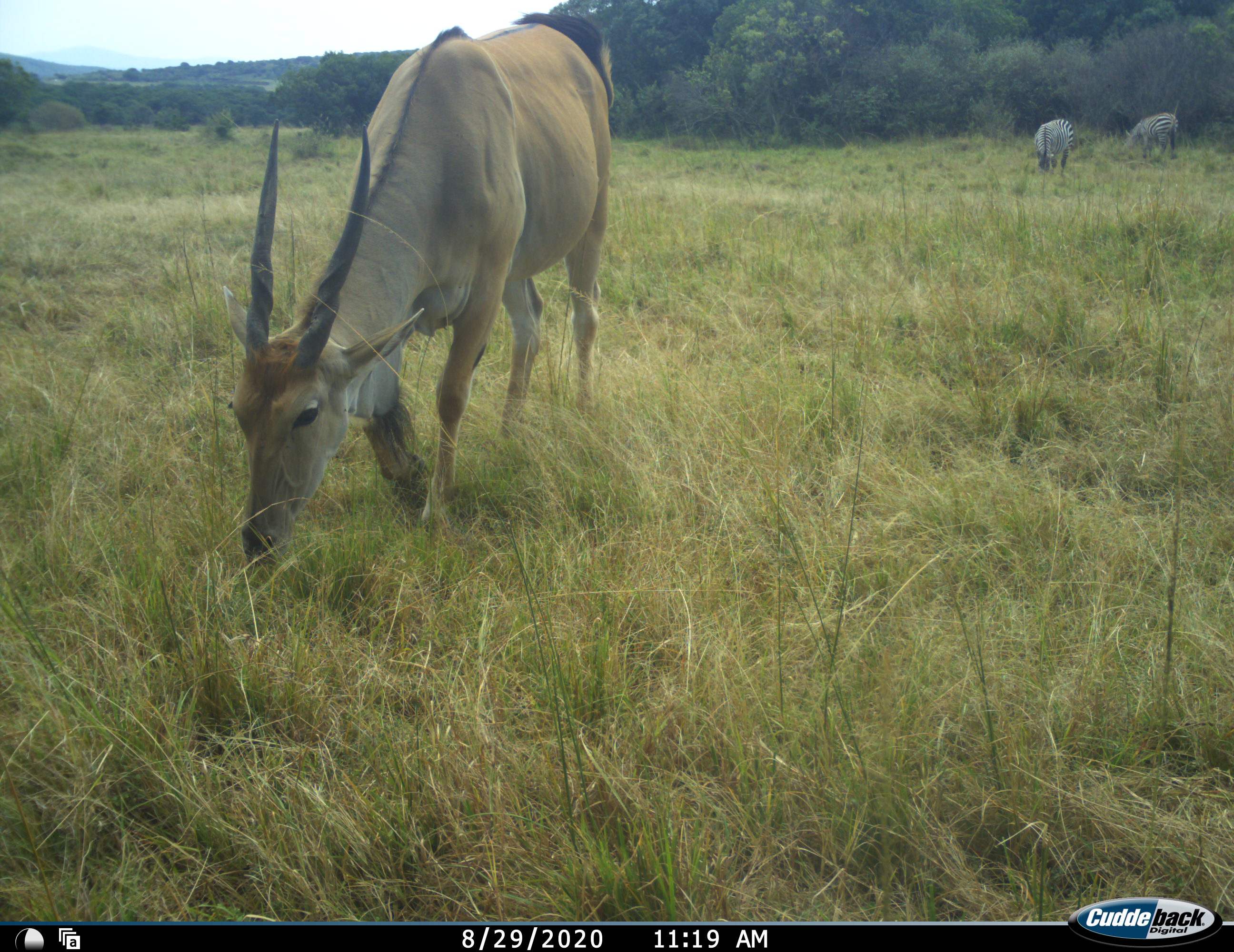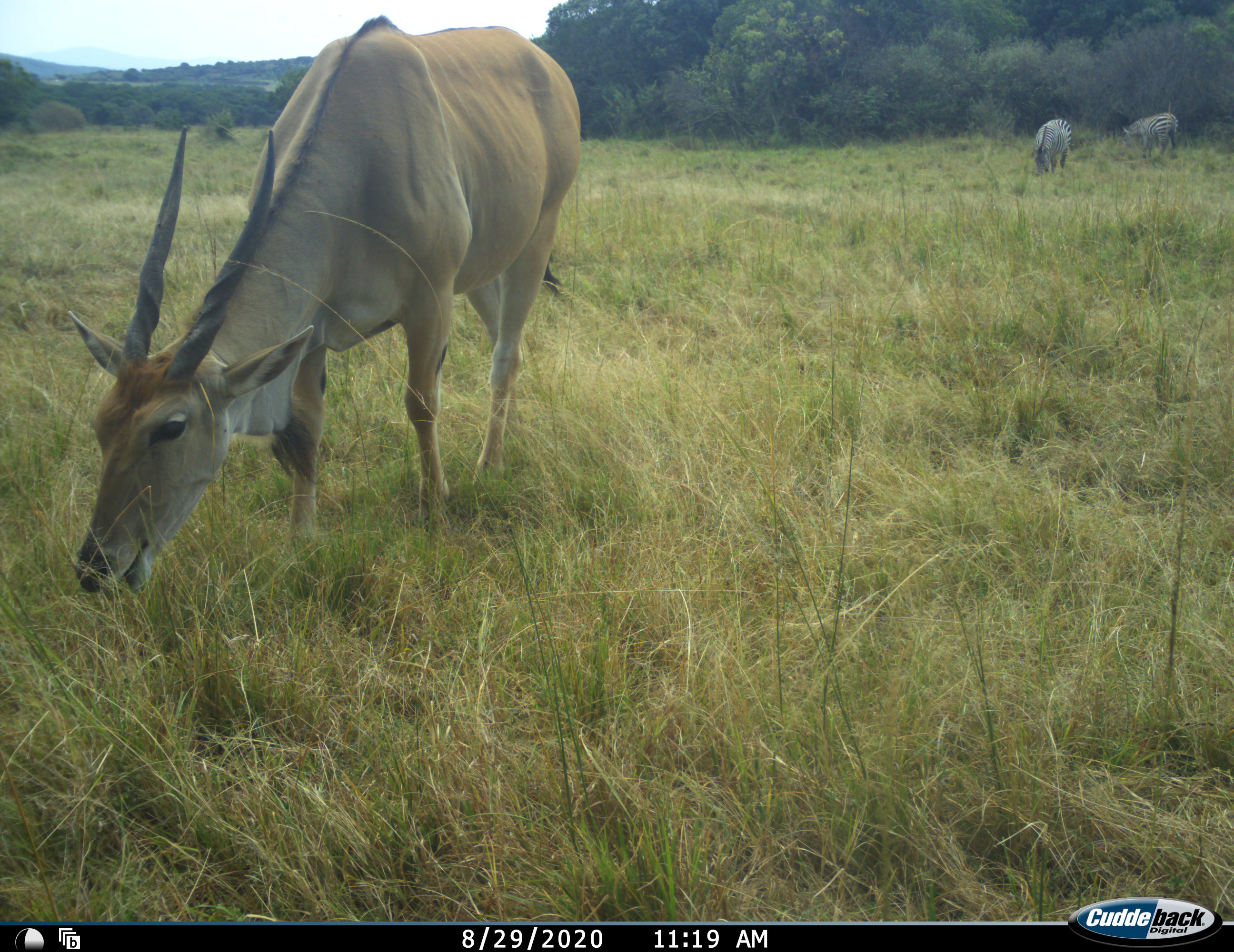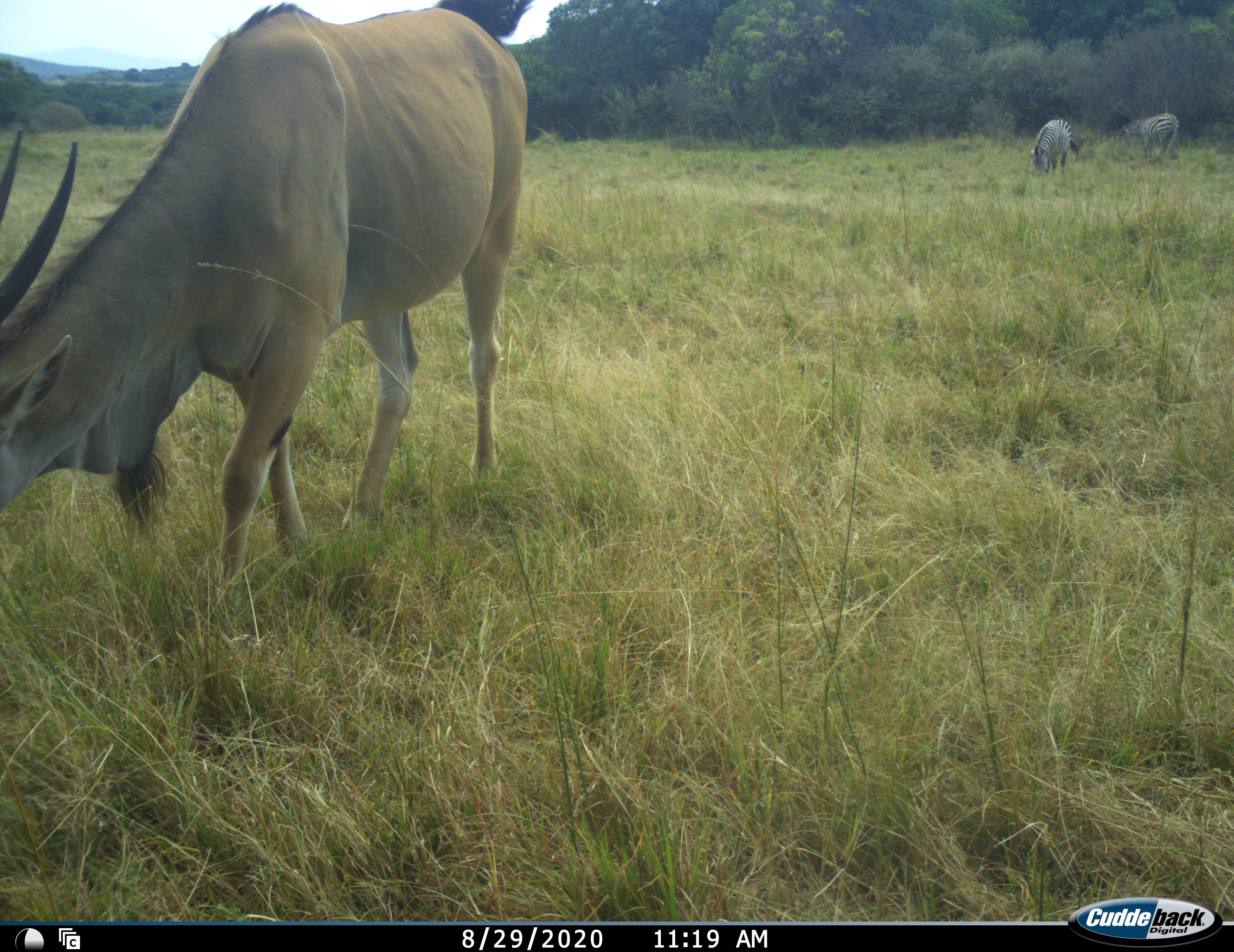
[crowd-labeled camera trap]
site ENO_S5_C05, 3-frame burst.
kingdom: Animalia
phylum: Chordata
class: Mammalia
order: Artiodactyla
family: Bovidae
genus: Tragelaphus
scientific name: Tragelaphus oryx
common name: eland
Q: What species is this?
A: Eland (Tragelaphus oryx).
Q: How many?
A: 1.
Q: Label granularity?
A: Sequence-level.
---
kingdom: Animalia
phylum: Chordata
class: Mammalia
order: Perissodactyla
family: Equidae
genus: Equus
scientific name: Equus quagga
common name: plains zebra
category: zebraplains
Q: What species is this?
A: Zebraplains (plains zebra) (Equus quagga).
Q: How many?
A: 2.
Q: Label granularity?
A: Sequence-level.